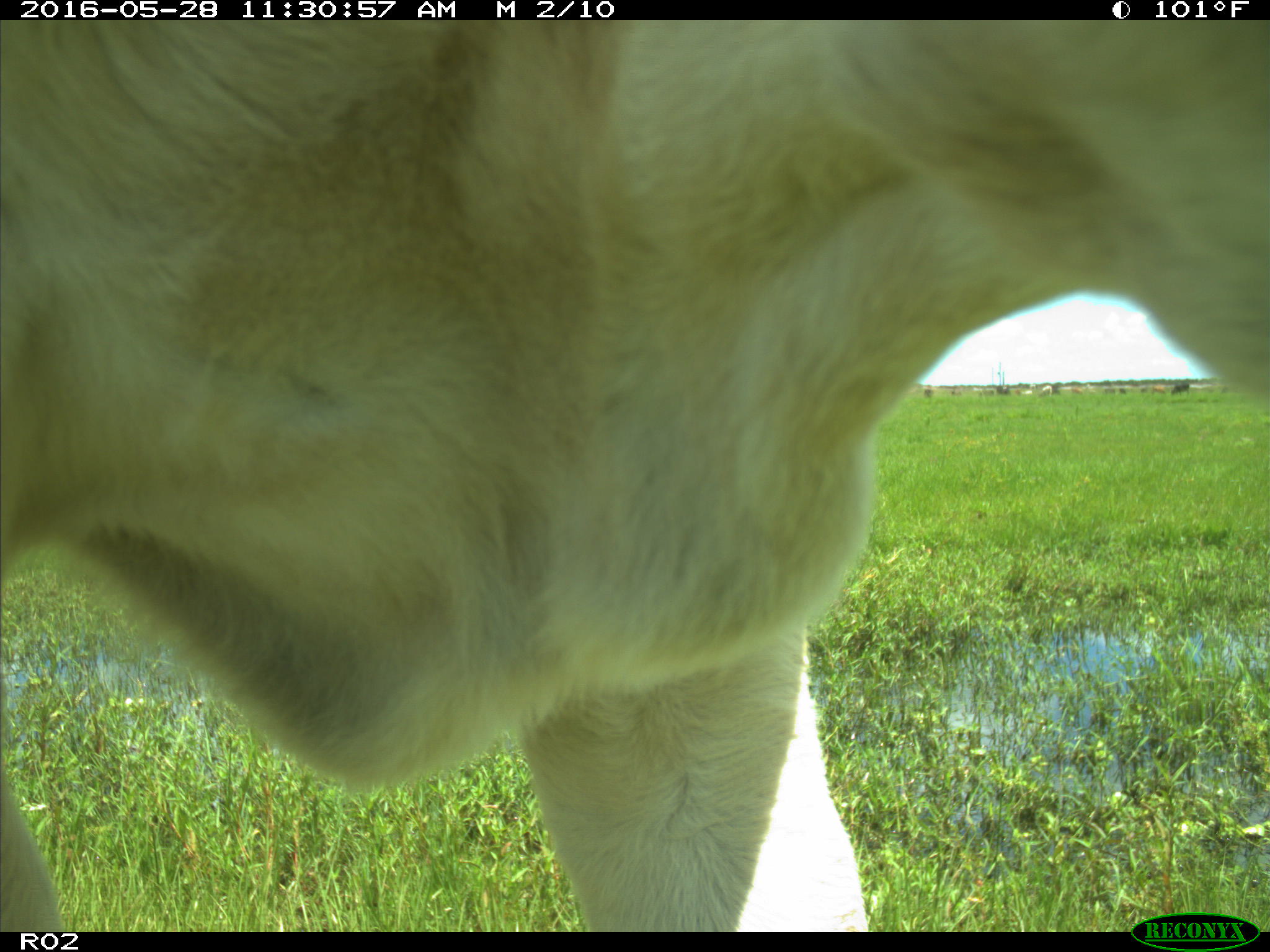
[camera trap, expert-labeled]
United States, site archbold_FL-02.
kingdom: Animalia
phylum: Chordata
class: Mammalia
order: Artiodactyla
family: Bovidae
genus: Bos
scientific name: Bos taurus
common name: domestic cow